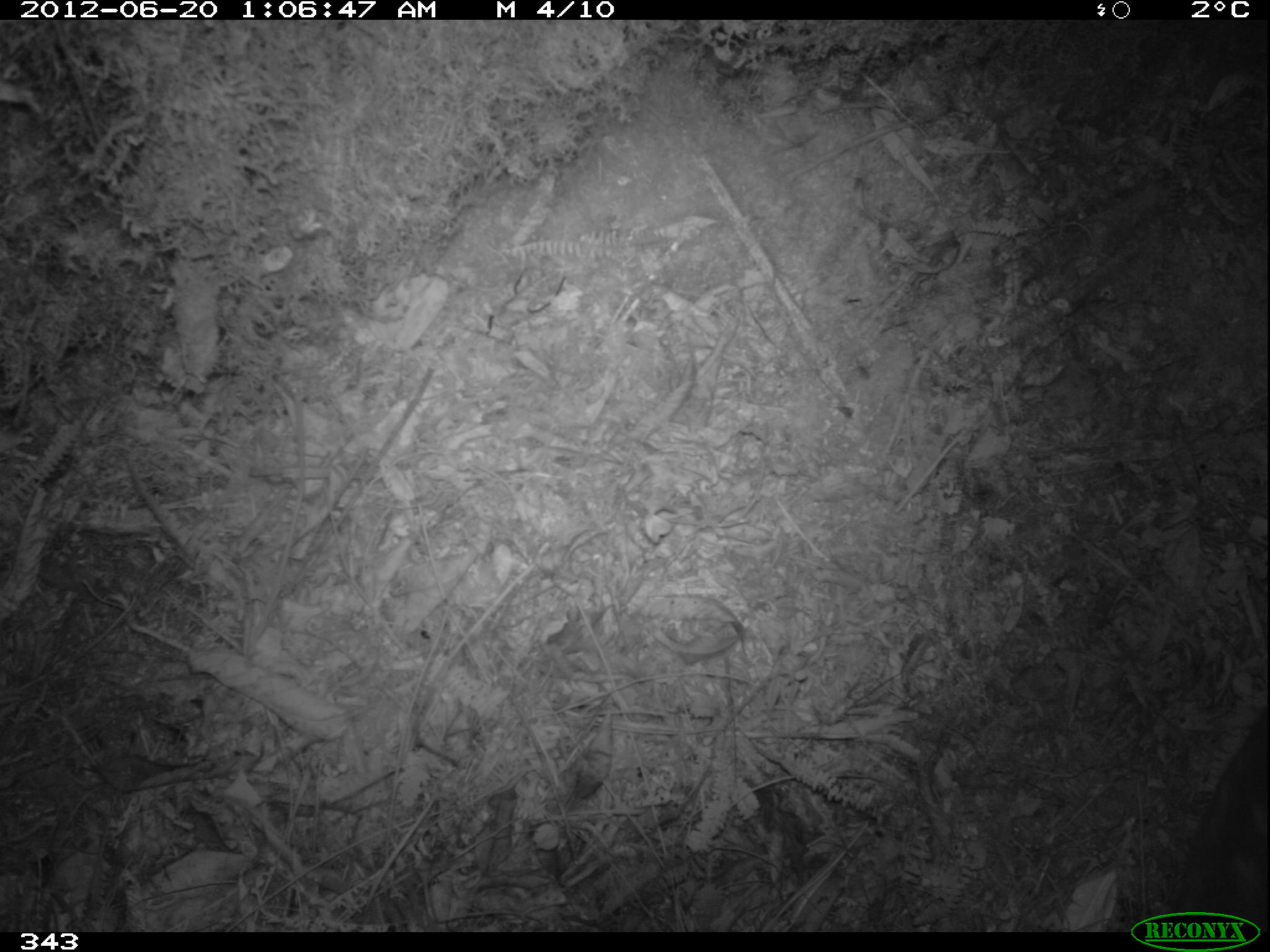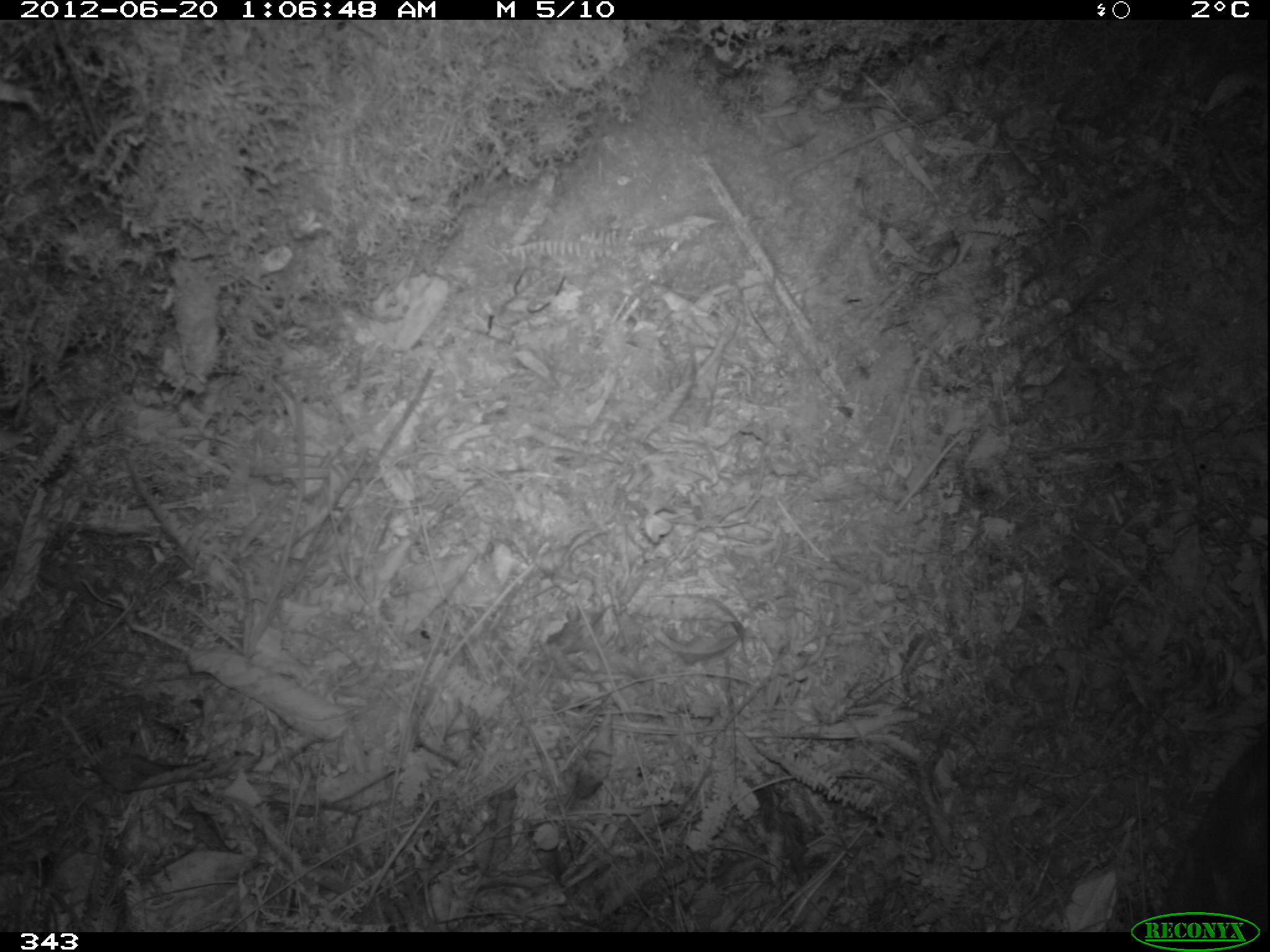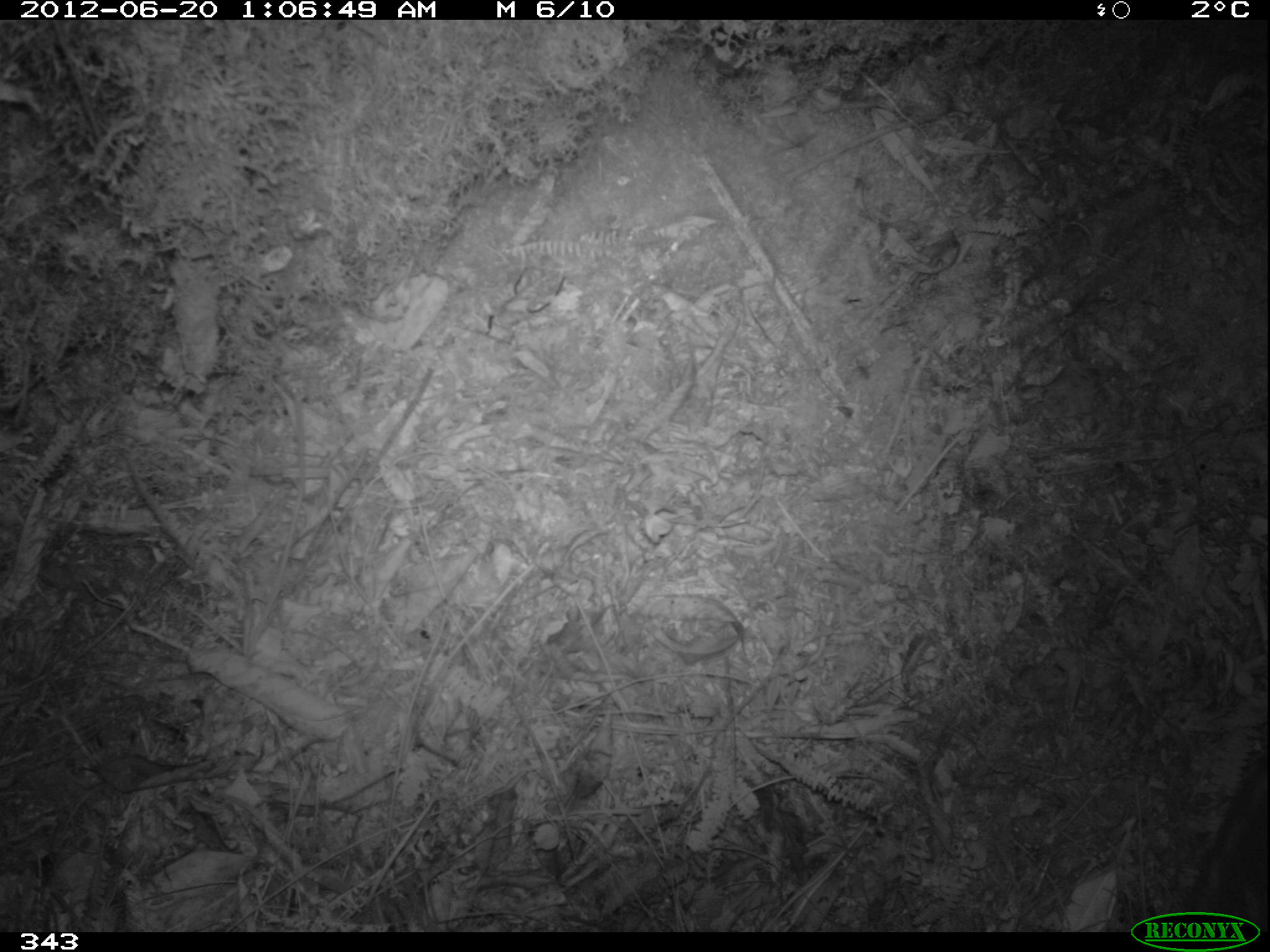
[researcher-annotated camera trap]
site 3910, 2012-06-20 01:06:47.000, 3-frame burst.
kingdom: Animalia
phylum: Chordata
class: Mammalia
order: Rodentia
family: Cuniculidae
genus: Cuniculus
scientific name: Cuniculus taczanowskii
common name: mountain paca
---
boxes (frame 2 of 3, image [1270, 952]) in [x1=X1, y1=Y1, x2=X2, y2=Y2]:
cuniculus taczanowskii: [x1=1156, y1=730, x2=1267, y2=932]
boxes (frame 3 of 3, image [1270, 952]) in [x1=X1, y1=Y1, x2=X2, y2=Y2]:
cuniculus taczanowskii: [x1=1181, y1=753, x2=1267, y2=932]